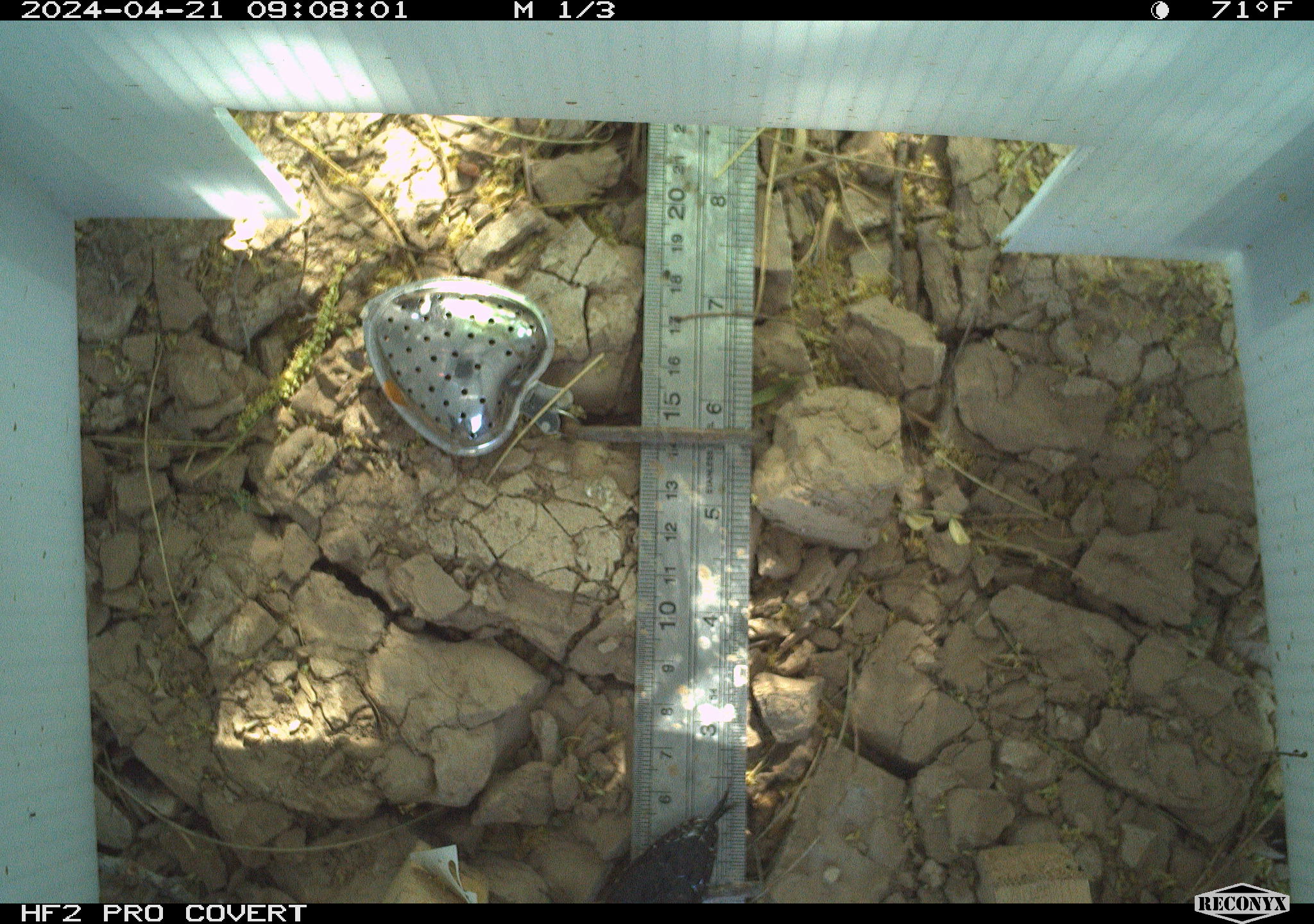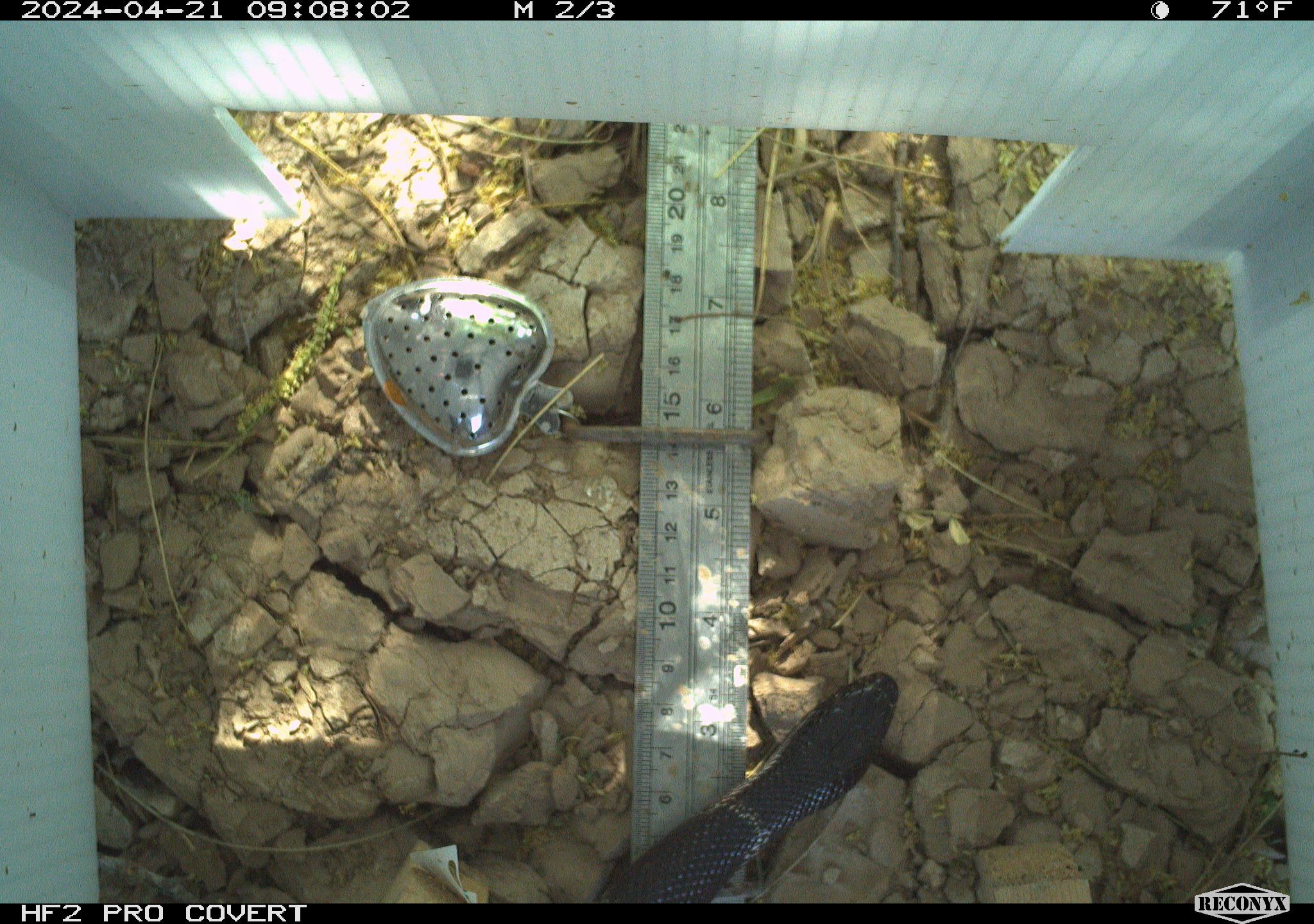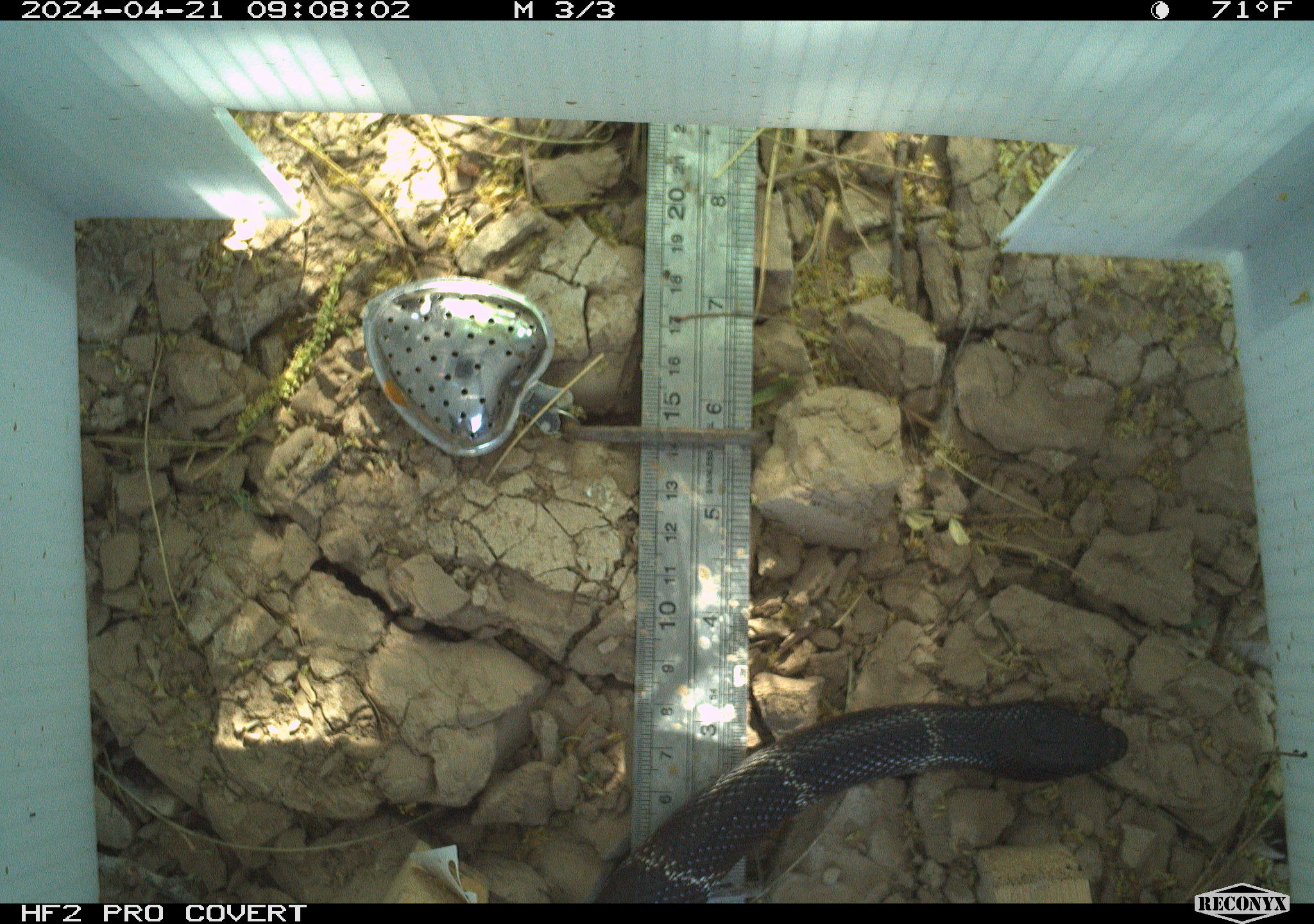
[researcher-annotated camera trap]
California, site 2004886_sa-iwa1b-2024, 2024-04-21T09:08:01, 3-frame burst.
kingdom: Animalia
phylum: Chordata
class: Reptilia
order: Squamata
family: Colubridae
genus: Lampropeltis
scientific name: Lampropeltis californiae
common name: california kingsnake